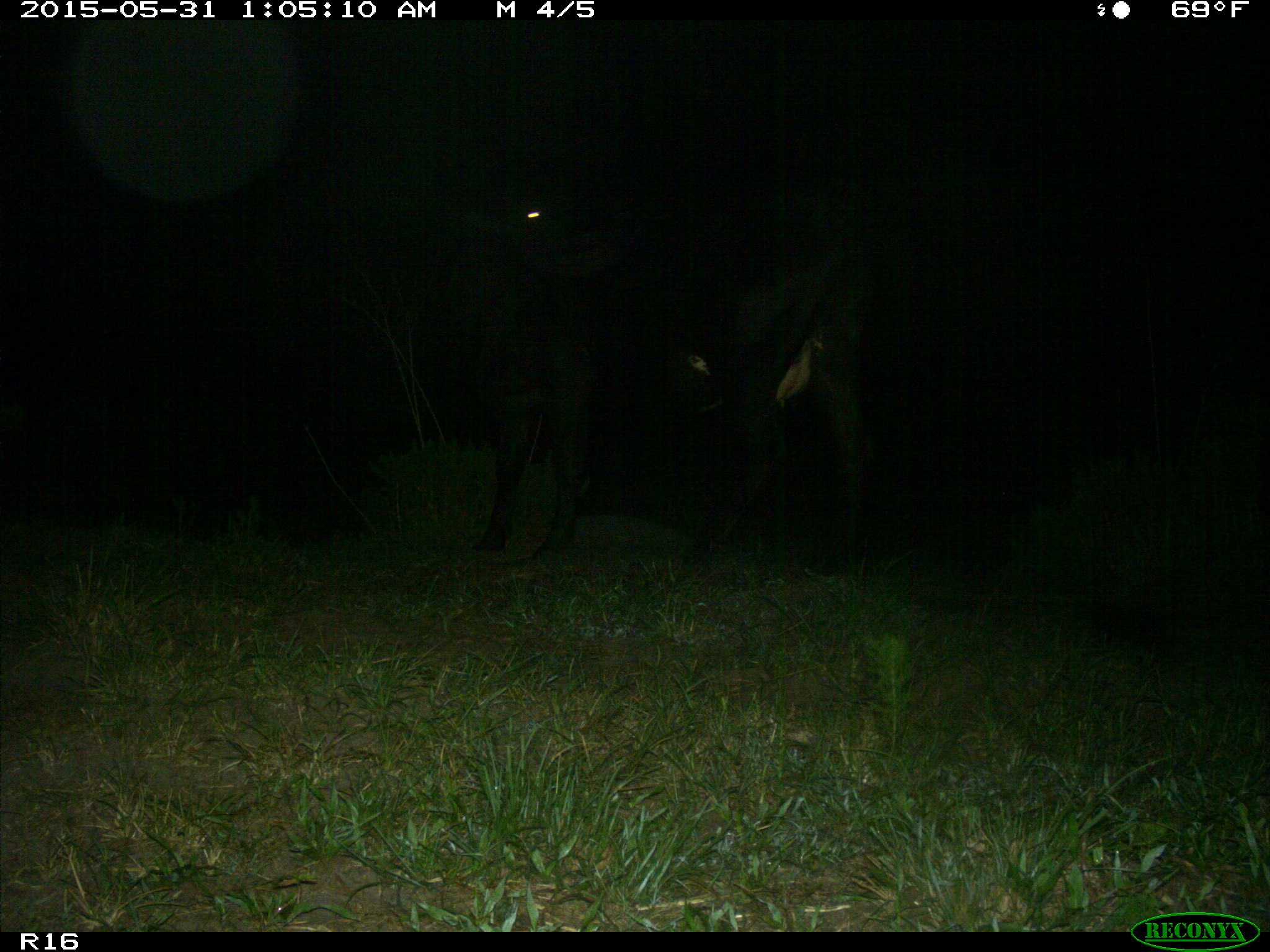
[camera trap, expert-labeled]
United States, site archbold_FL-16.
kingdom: Animalia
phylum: Chordata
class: Mammalia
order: Artiodactyla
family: Bovidae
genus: Bos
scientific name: Bos taurus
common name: domestic cow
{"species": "Bos taurus (domestic cow)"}